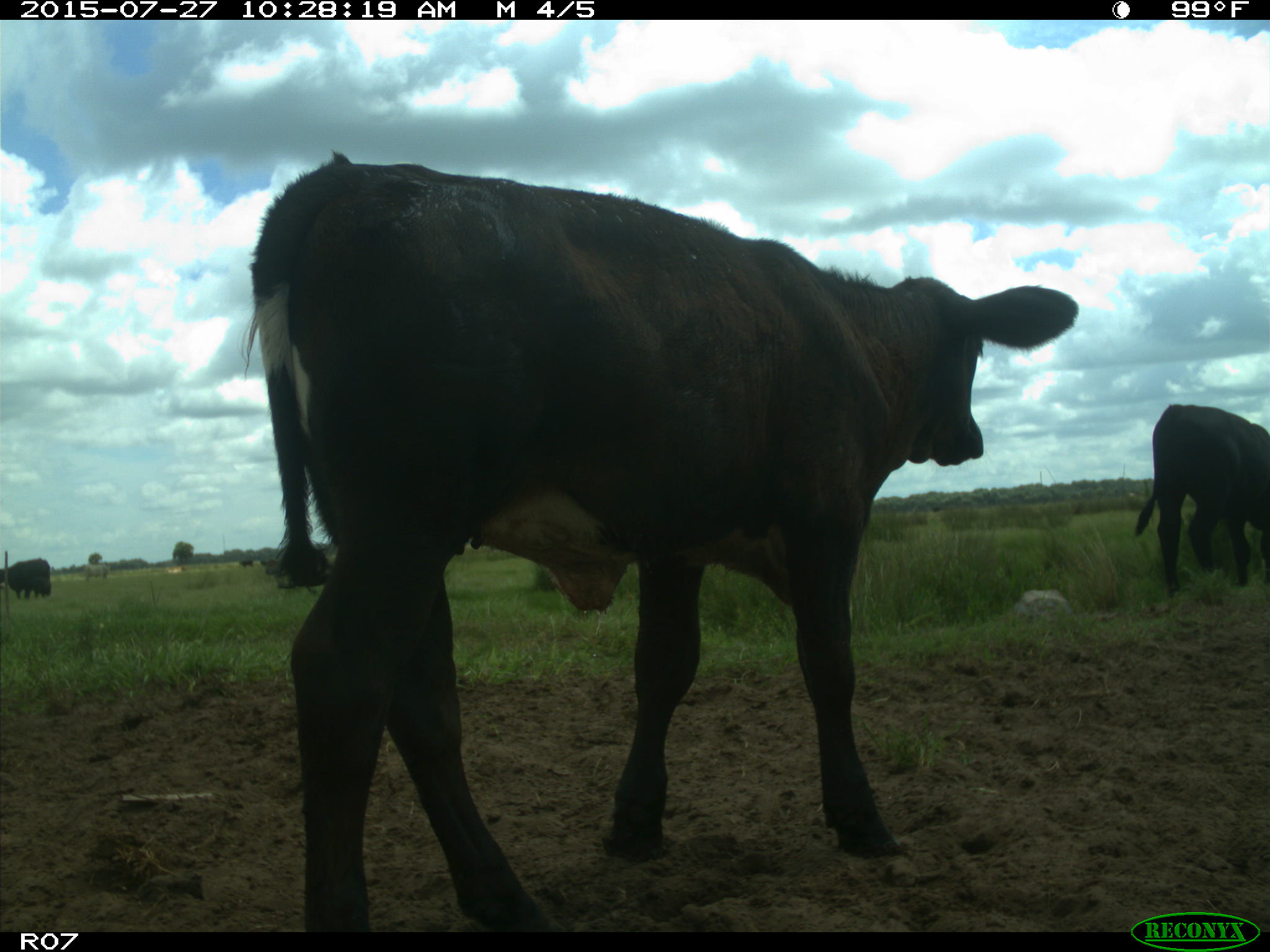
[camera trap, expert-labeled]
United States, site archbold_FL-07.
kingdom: Animalia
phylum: Chordata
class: Mammalia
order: Artiodactyla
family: Bovidae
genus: Bos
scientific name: Bos taurus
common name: domestic cow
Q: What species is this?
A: Bos taurus (domestic cow).